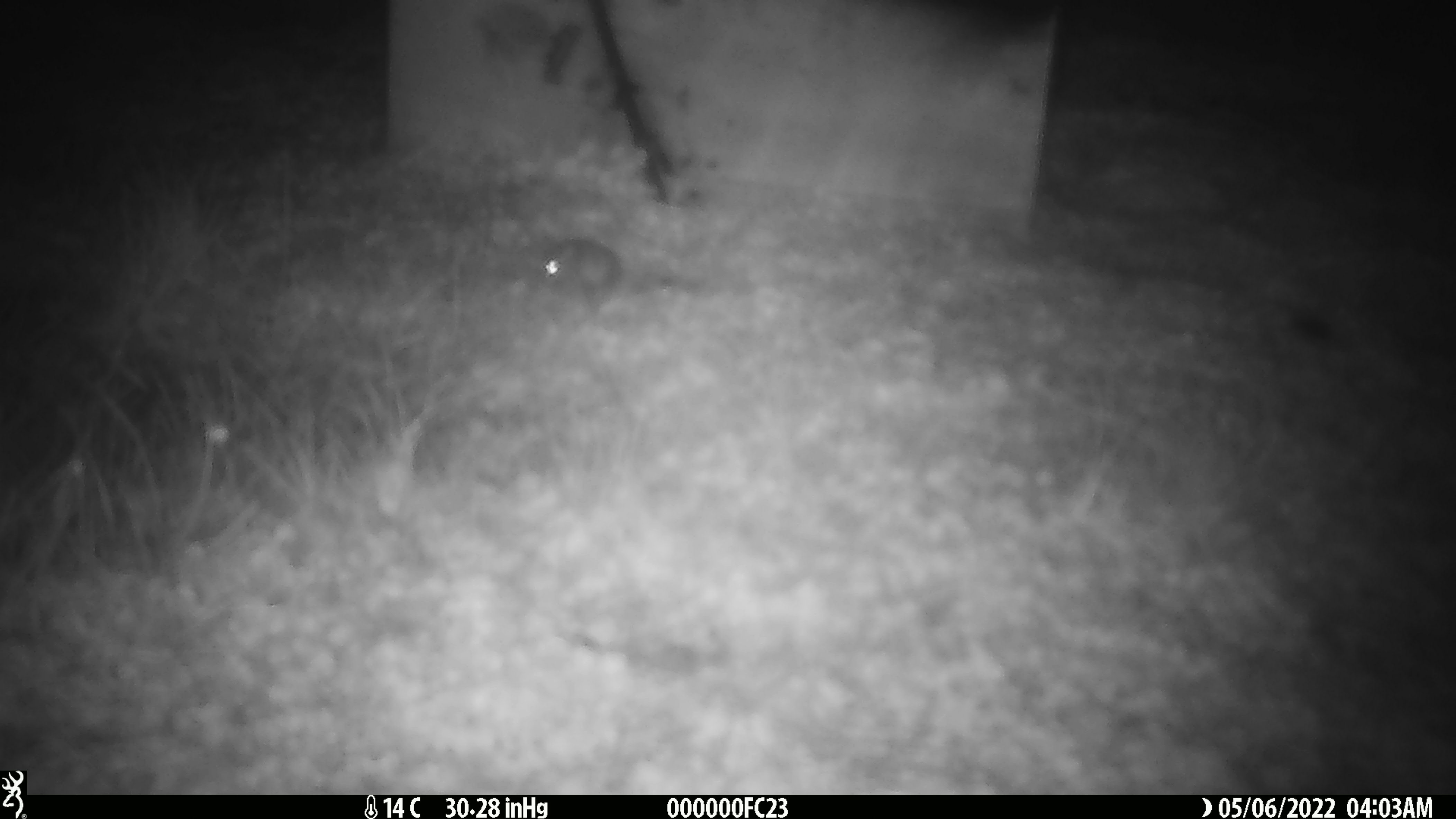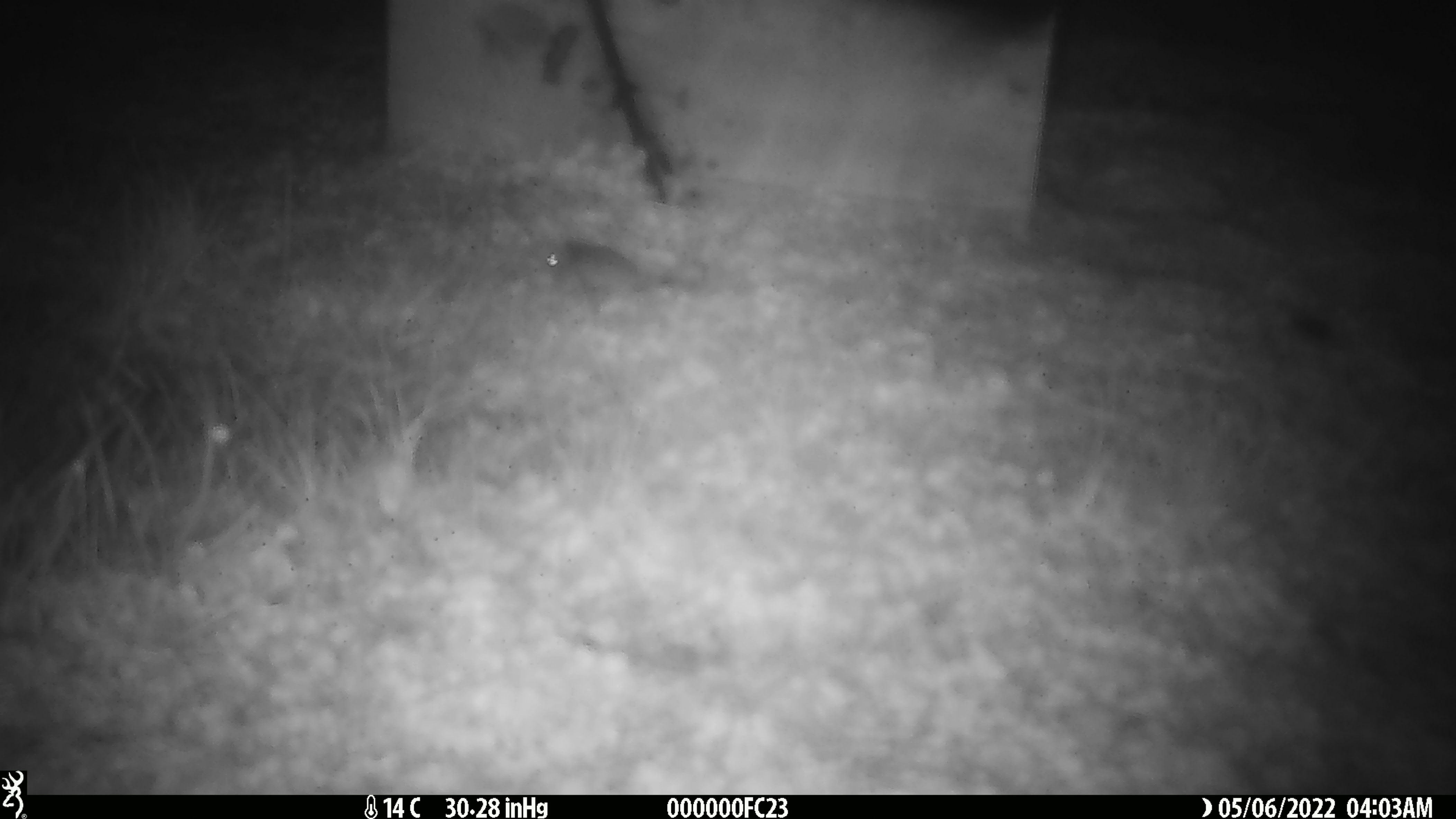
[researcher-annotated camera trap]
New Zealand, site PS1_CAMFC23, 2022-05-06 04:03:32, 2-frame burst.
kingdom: Animalia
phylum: Chordata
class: Mammalia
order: Rodentia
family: Muridae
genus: Mus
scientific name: Mus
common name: mouse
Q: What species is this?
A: Mouse (Mus).